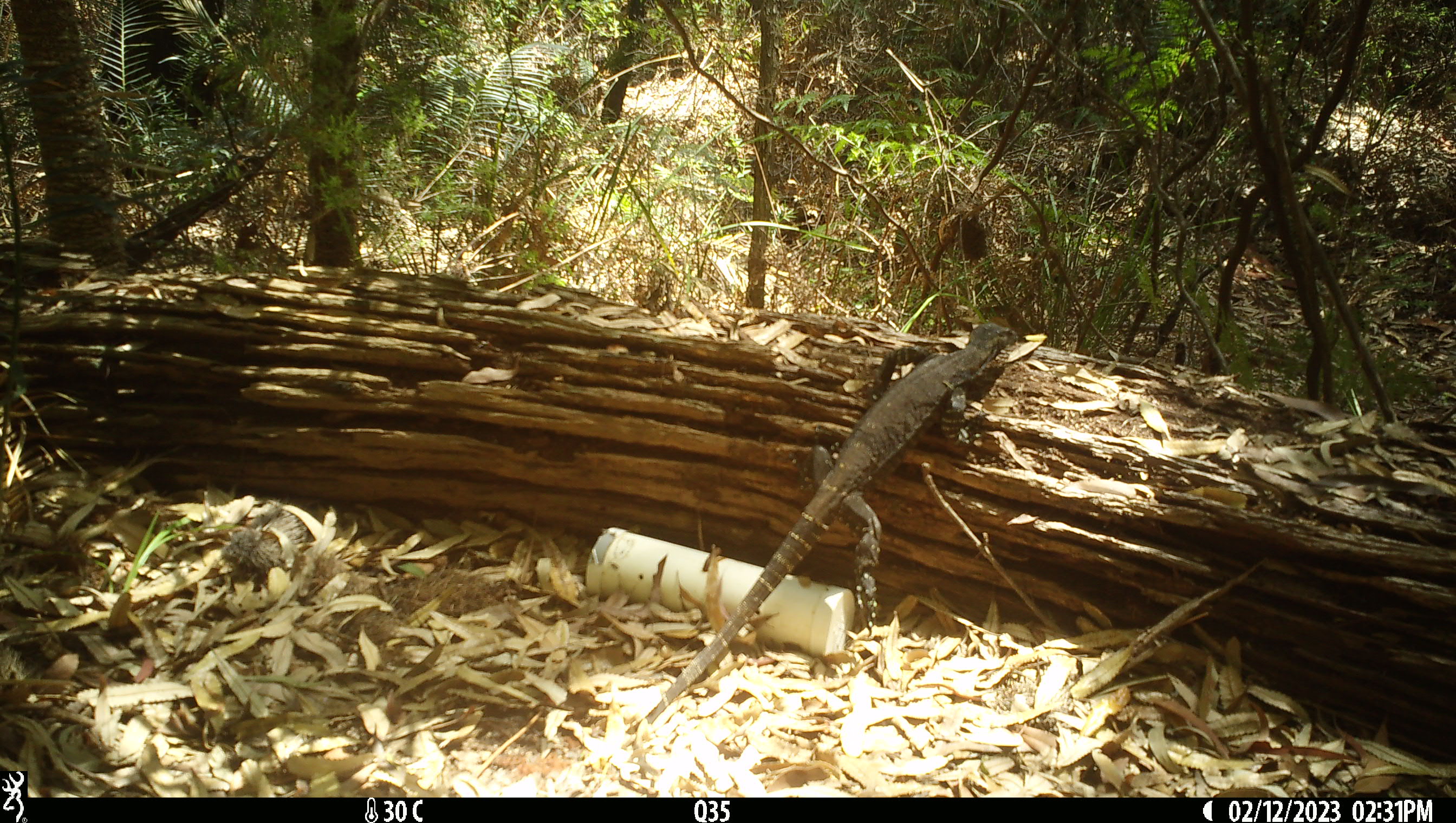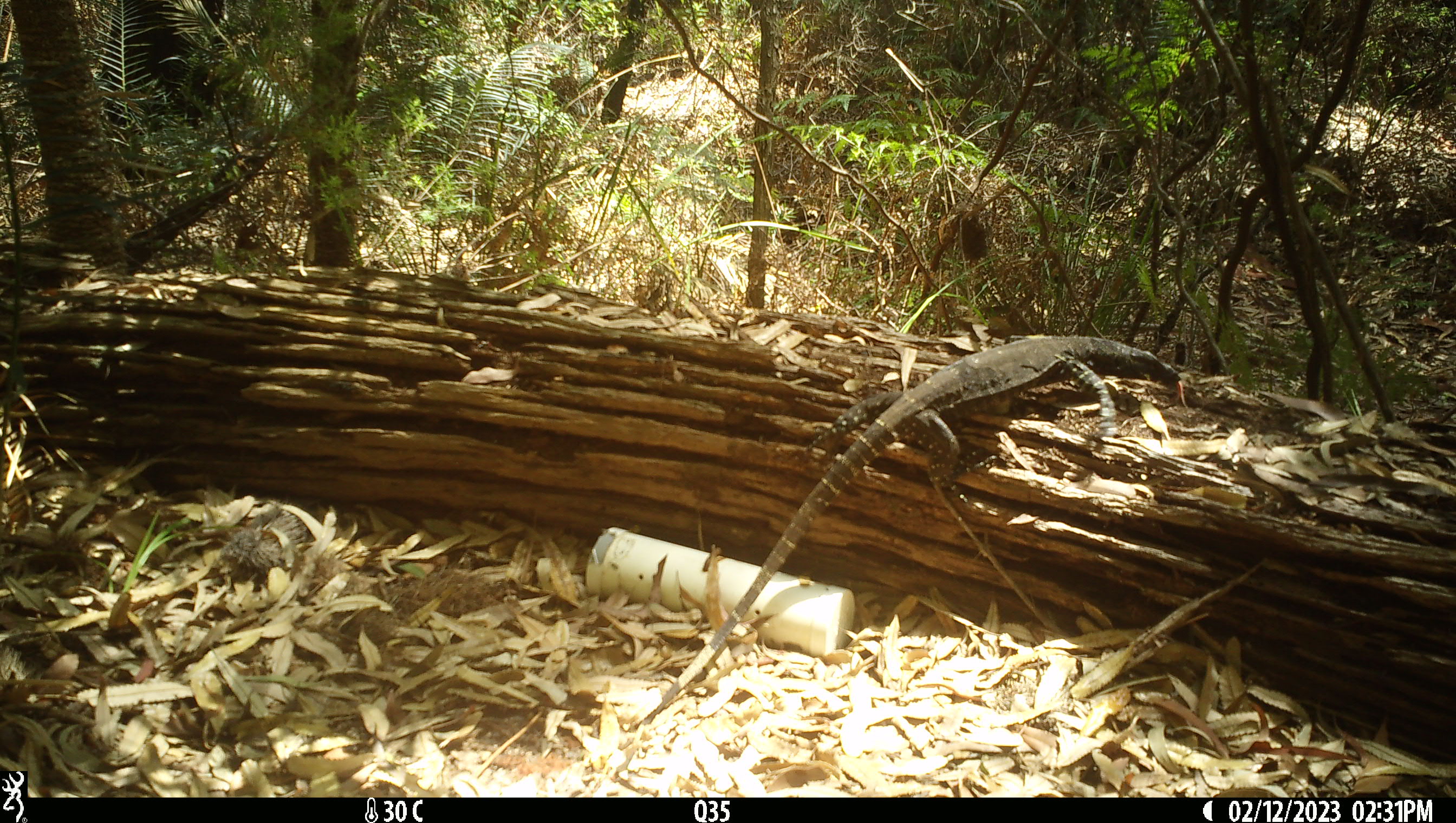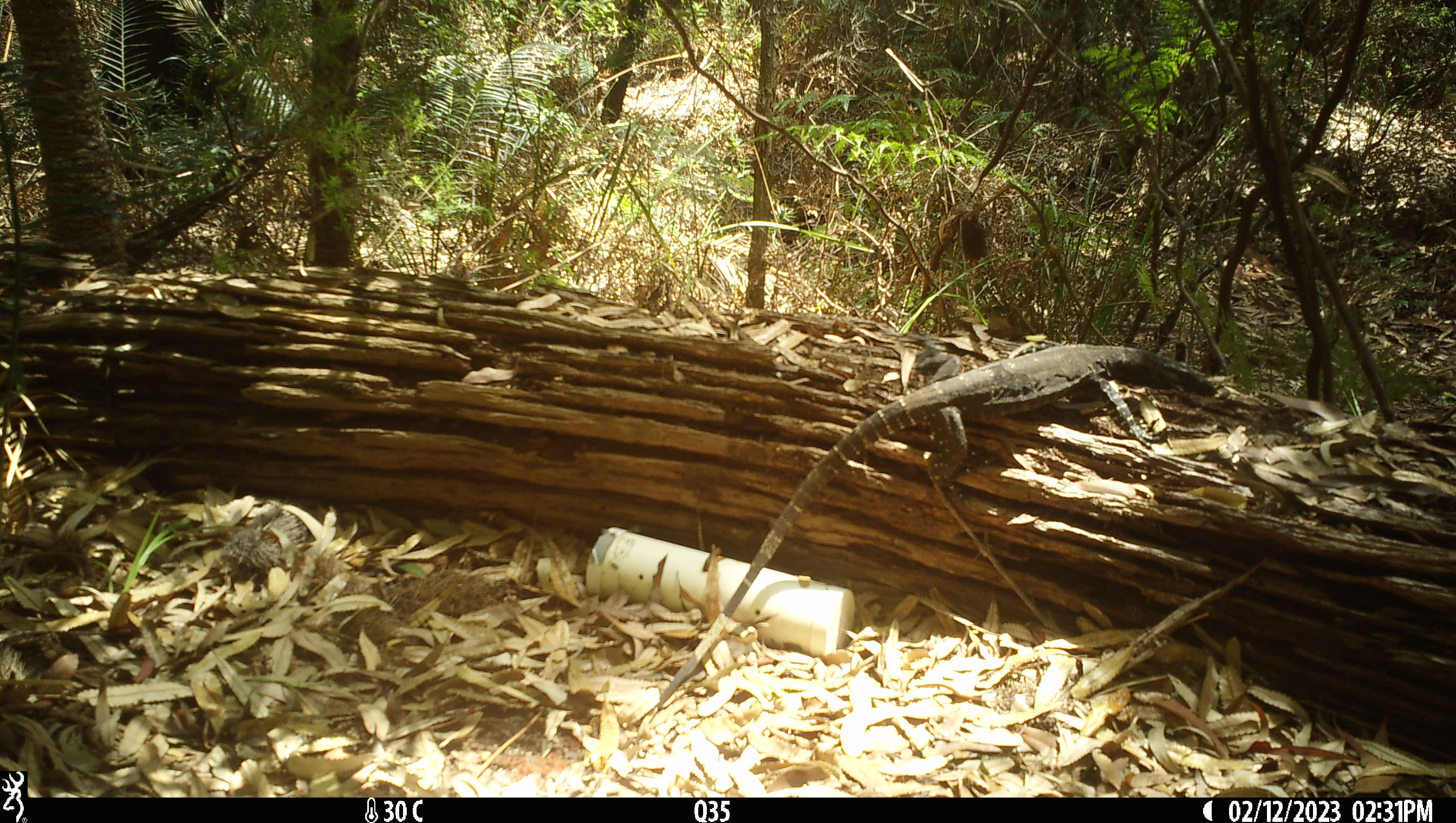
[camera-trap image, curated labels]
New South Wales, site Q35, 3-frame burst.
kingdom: Animalia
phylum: Chordata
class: Reptilia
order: Squamata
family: Varanidae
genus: Varanus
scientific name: Varanus varius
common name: lace monitor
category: goanna